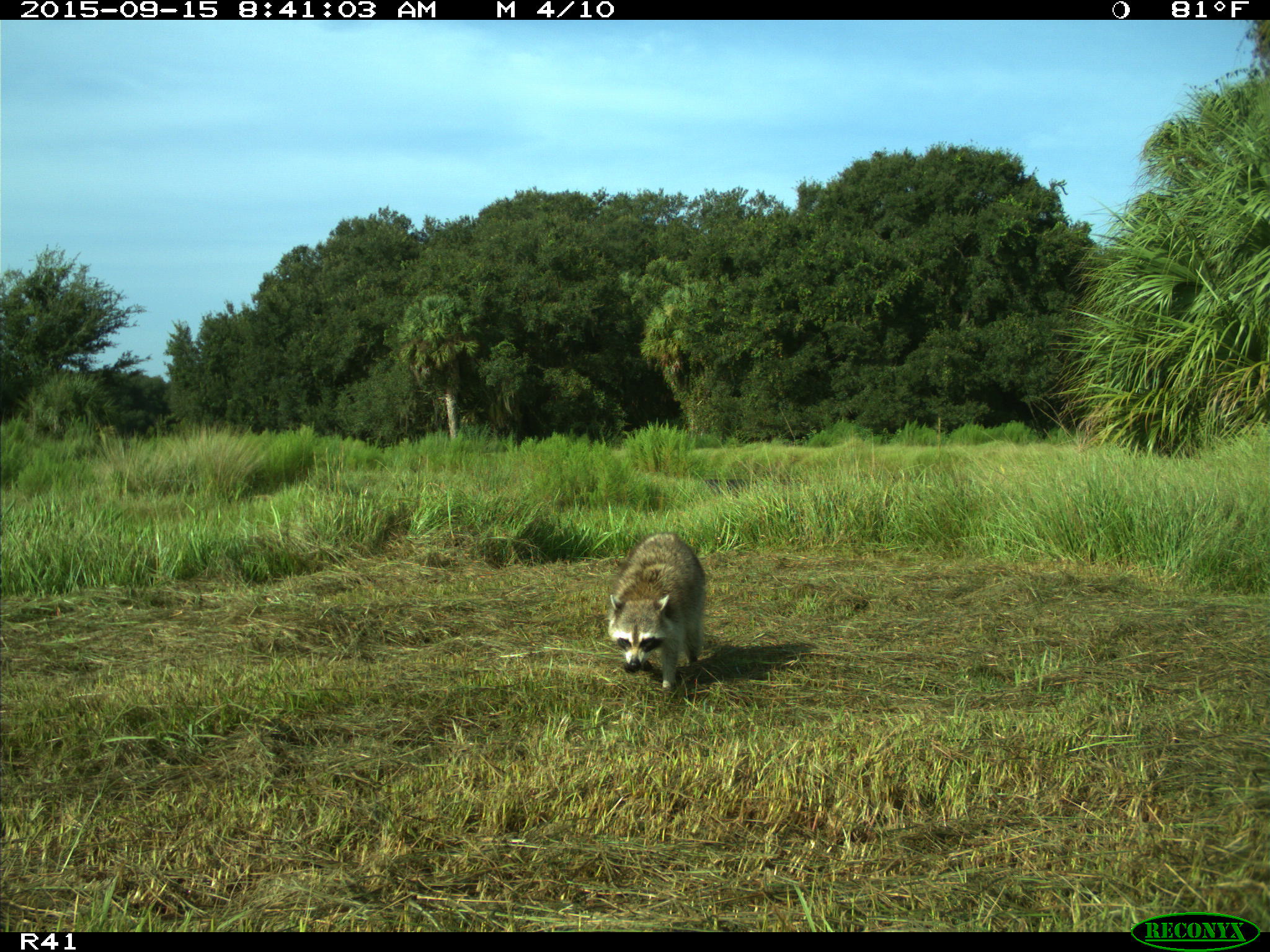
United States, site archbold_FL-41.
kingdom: Animalia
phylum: Chordata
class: Mammalia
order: Carnivora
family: Procyonidae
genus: Procyon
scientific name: Procyon lotor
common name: common raccoon